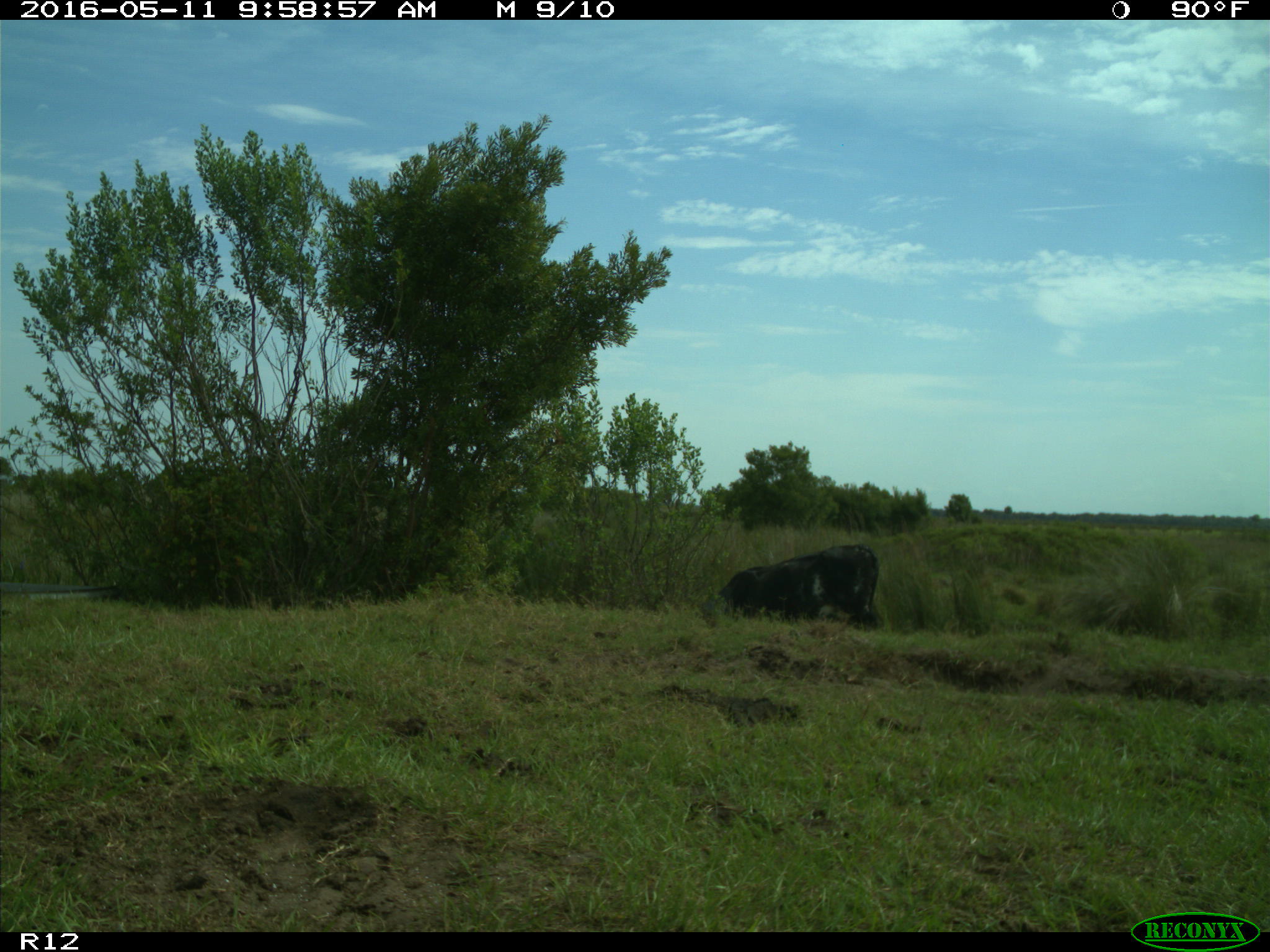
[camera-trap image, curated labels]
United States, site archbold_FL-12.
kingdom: Animalia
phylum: Chordata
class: Mammalia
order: Artiodactyla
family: Bovidae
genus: Bos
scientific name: Bos taurus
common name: domestic cow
Bos taurus (domestic cow).